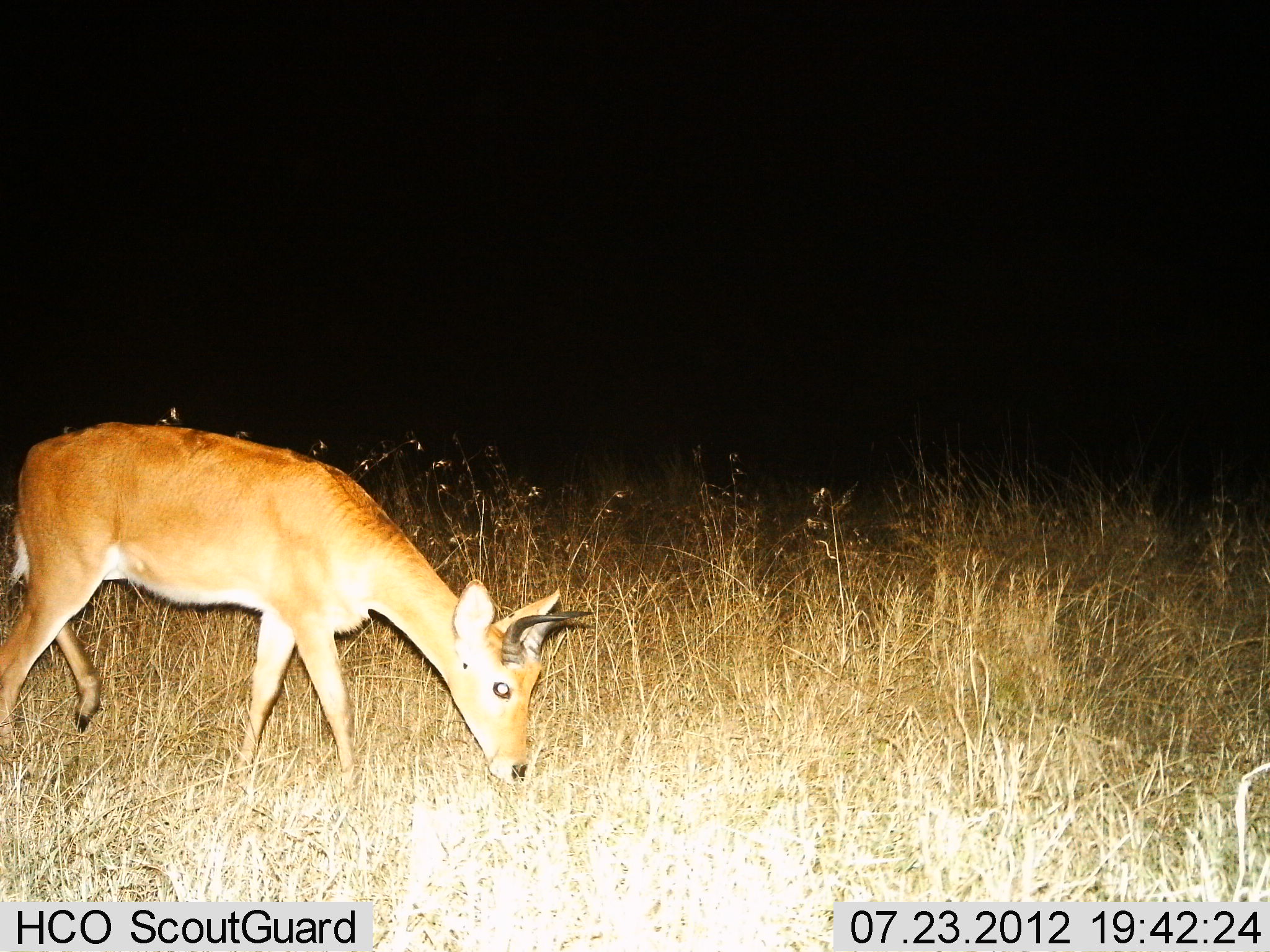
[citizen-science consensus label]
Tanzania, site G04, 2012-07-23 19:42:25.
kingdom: Animalia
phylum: Chordata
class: Mammalia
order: Artiodactyla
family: Bovidae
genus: Redunca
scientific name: Redunca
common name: reedbuck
Reedbuck (Redunca), count 1. Behavior (volunteer vote fractions): standing 30%, resting 0%, moving 0%, interacting 0%. Young present (vote fraction): 0%. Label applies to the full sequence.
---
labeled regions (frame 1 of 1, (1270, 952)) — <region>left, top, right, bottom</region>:
animal: <region>0, 418, 596, 795</region>